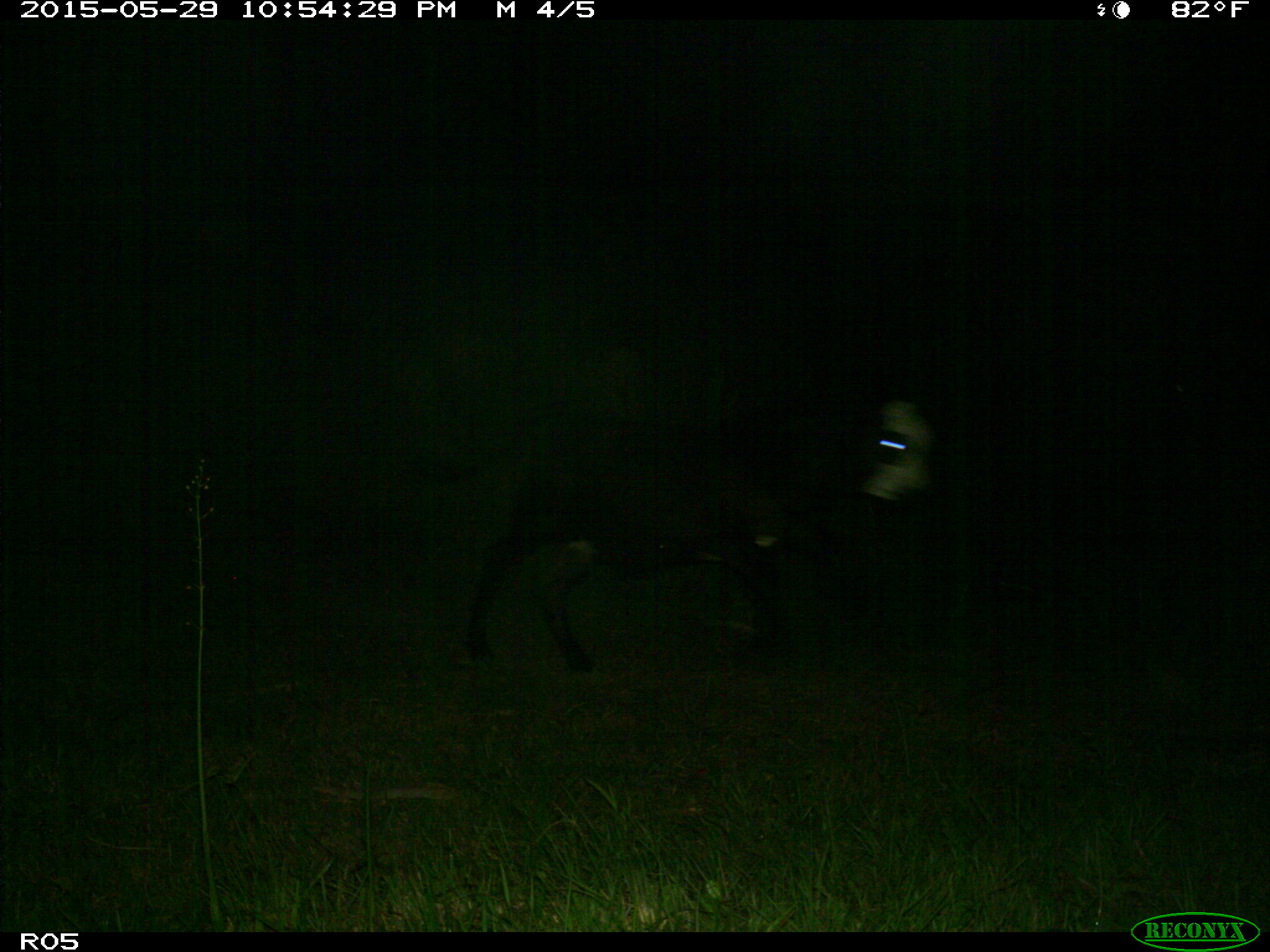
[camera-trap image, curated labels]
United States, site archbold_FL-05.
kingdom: Animalia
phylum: Chordata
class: Mammalia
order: Artiodactyla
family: Bovidae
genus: Bos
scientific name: Bos taurus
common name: domestic cow